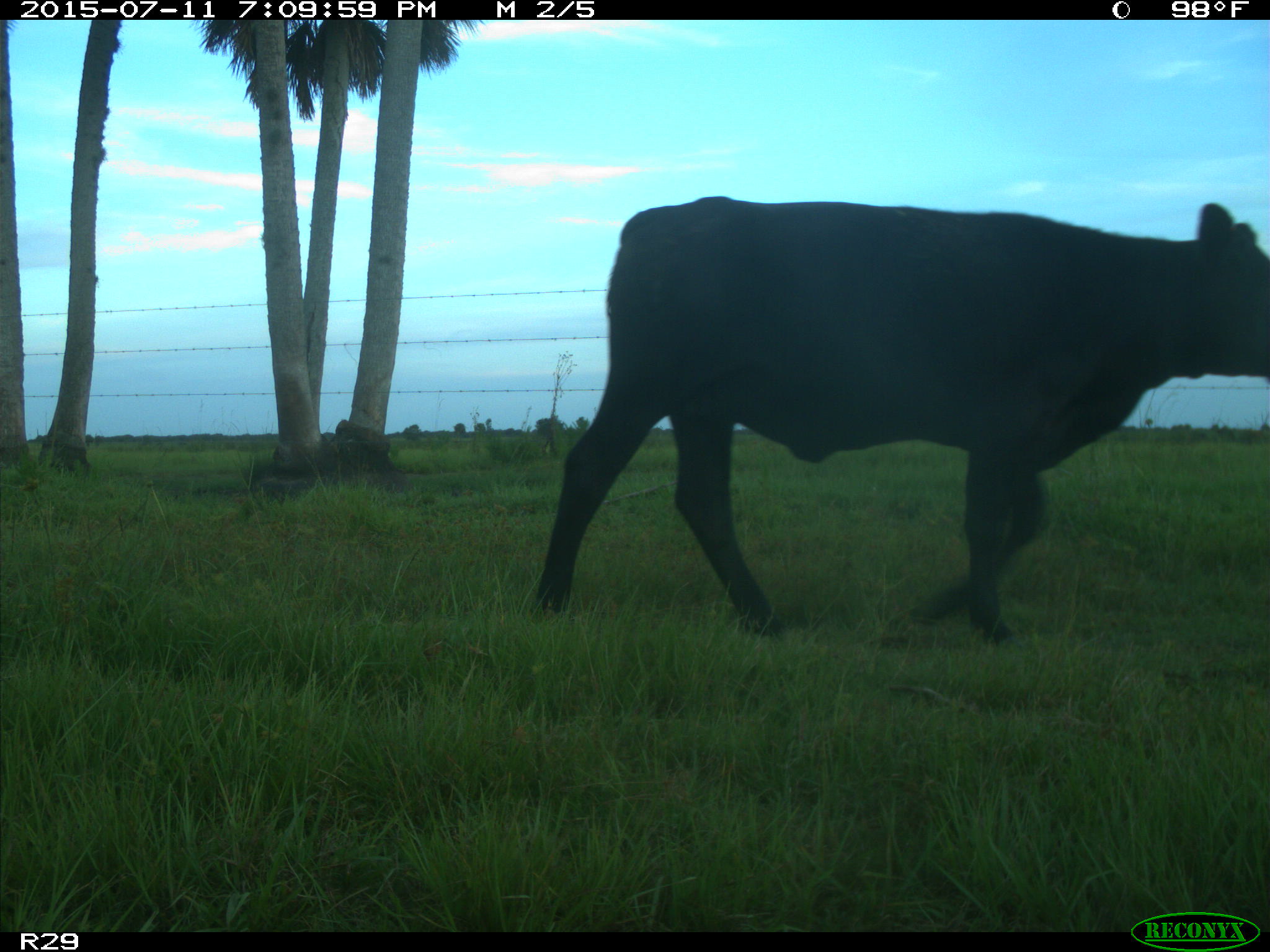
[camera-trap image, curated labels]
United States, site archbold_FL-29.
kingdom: Animalia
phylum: Chordata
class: Mammalia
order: Artiodactyla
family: Bovidae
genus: Bos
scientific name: Bos taurus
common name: domestic cow